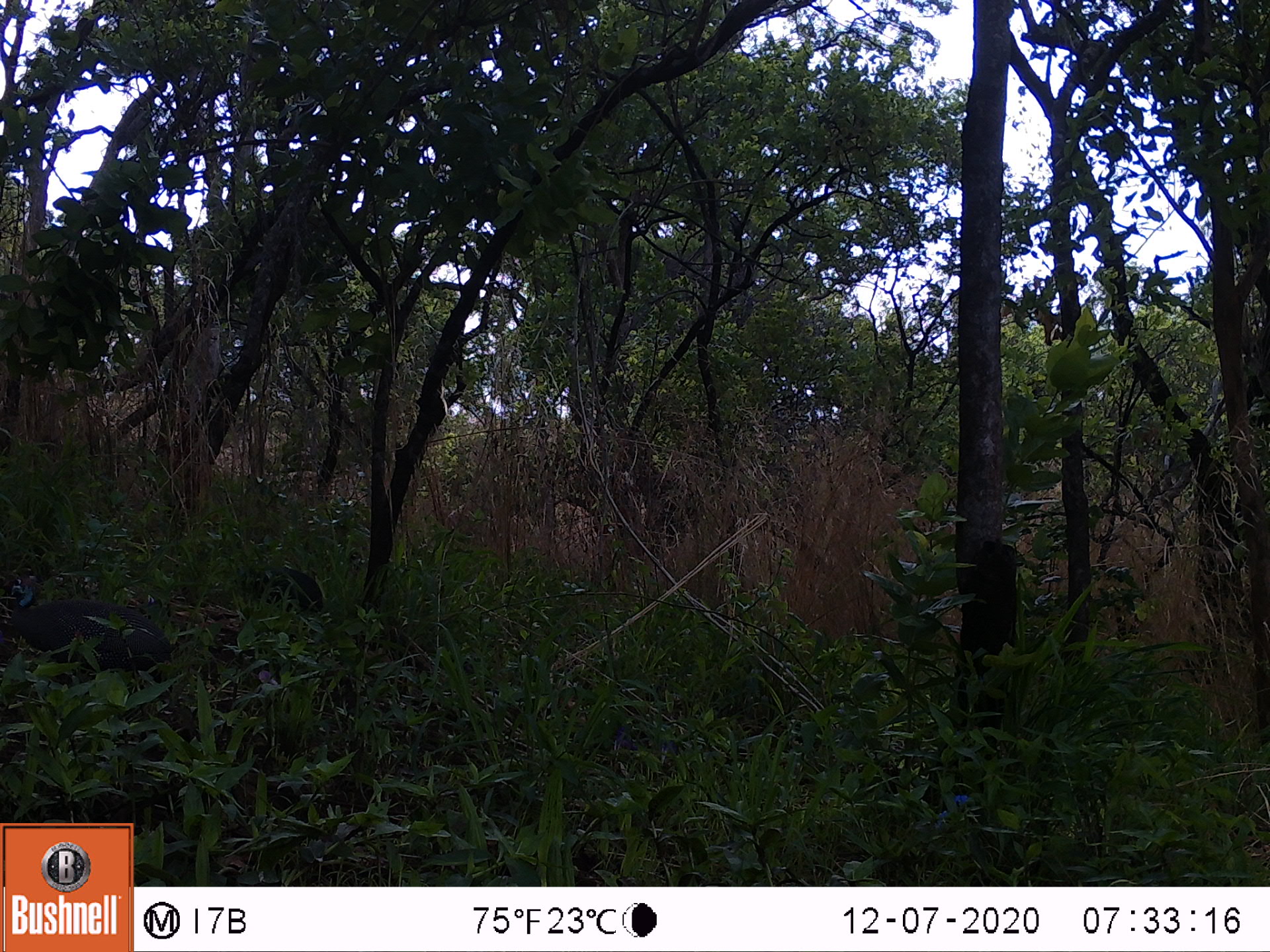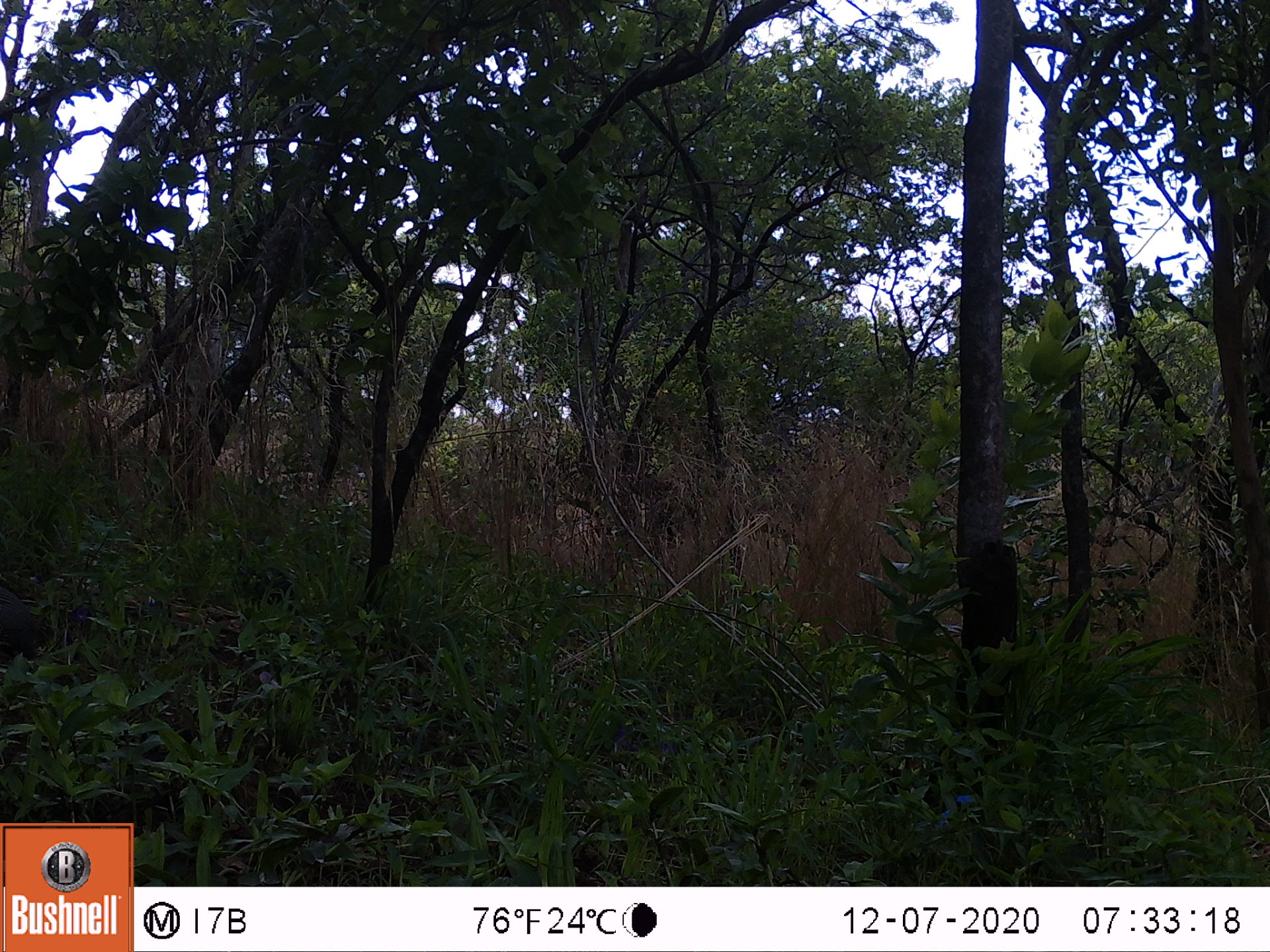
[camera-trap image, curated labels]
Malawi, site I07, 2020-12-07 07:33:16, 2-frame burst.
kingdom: Animalia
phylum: Chordata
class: Aves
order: Galliformes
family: Numididae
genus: Numida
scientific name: Numida meleagris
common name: helmeted guineafowl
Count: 1.